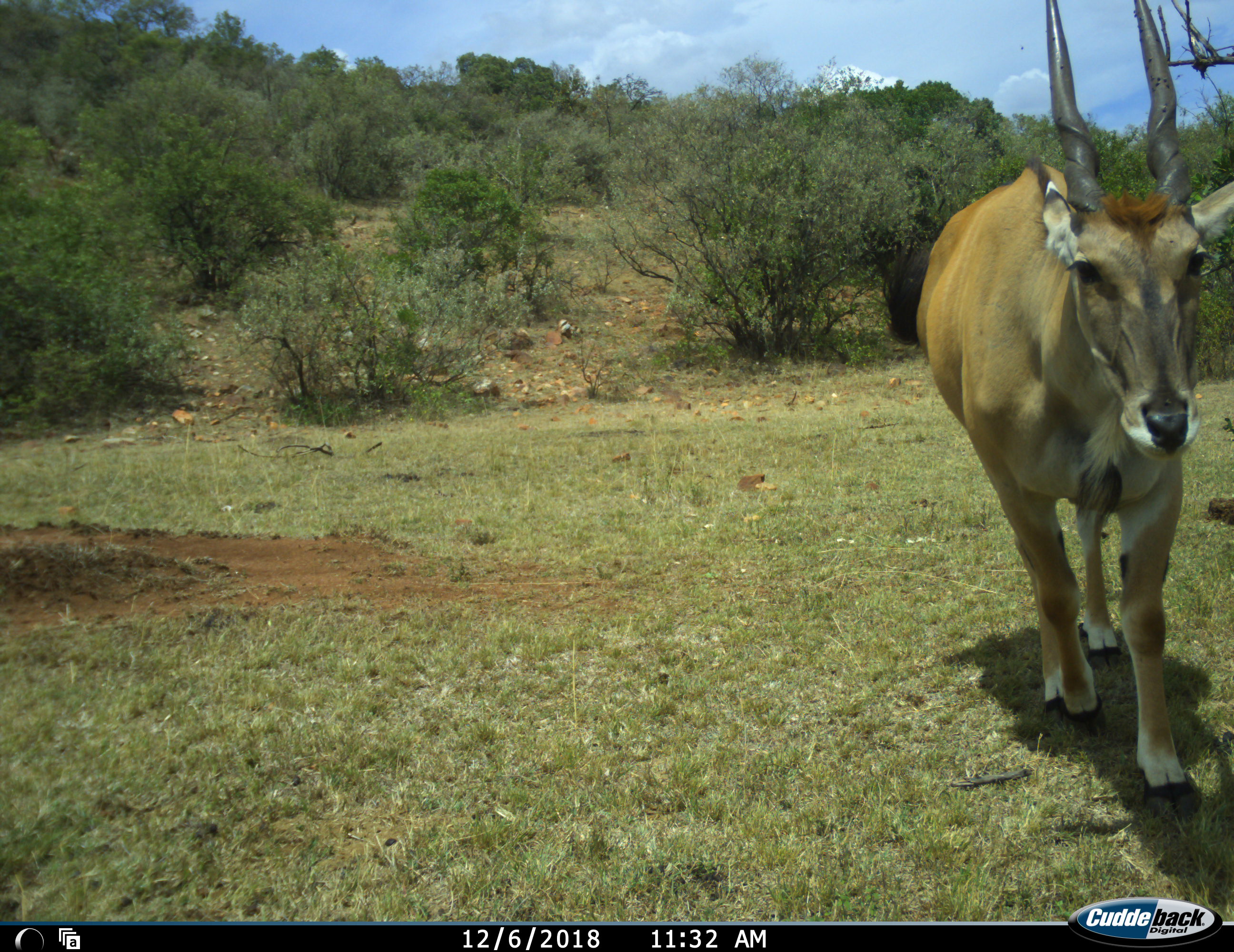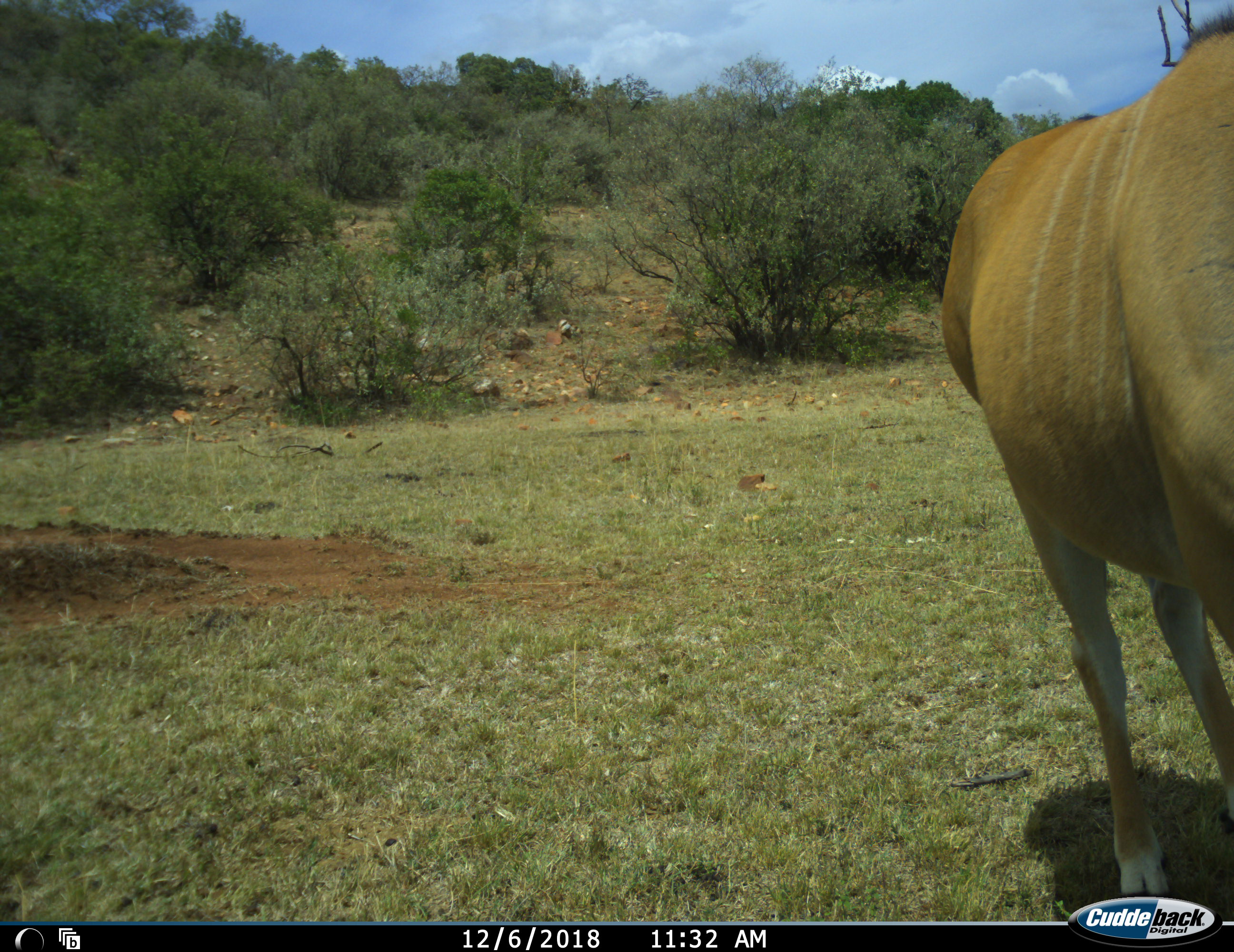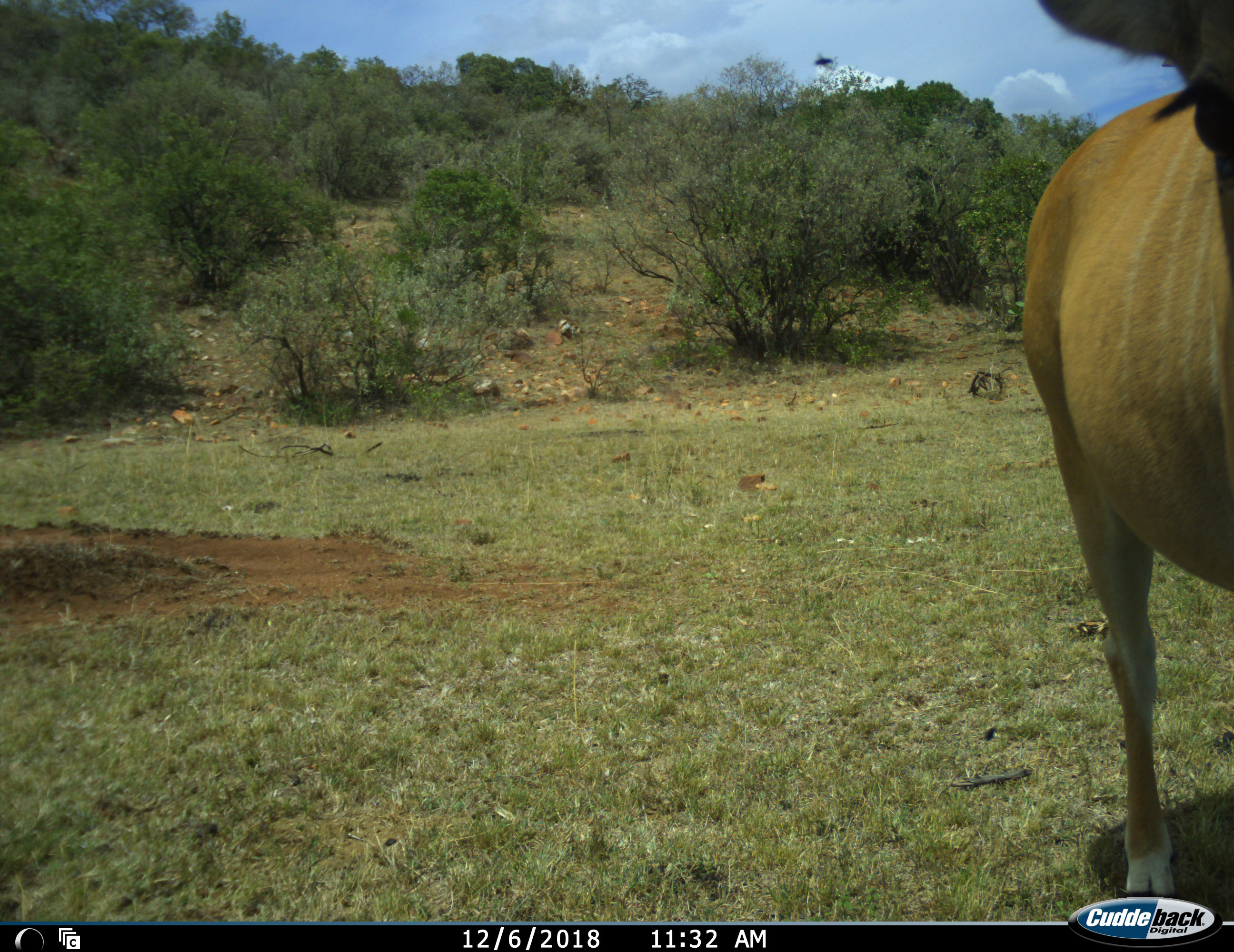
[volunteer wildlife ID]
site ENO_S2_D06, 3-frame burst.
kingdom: Animalia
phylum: Chordata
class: Mammalia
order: Artiodactyla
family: Bovidae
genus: Tragelaphus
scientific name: Tragelaphus oryx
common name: eland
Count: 1.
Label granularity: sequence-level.